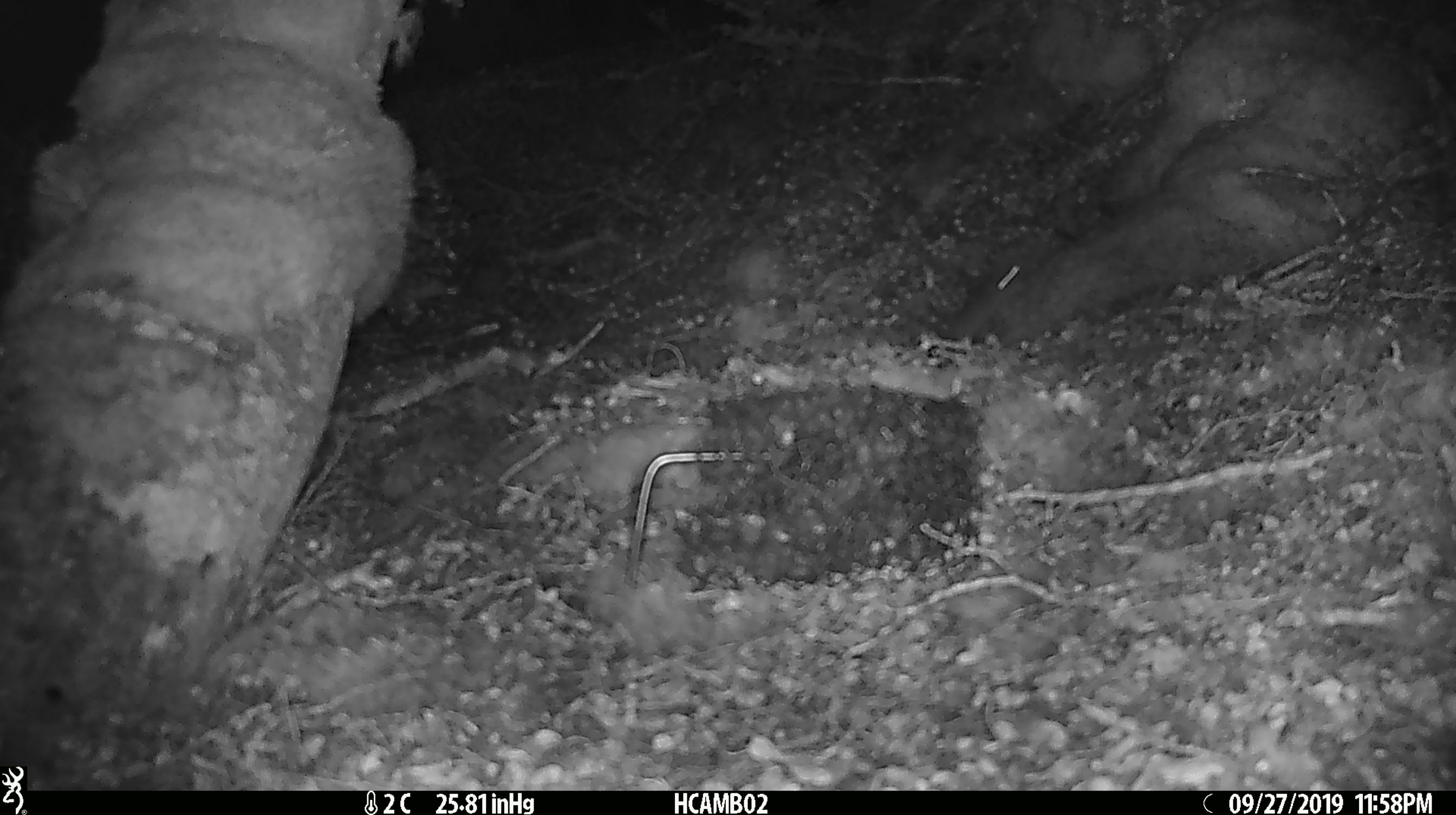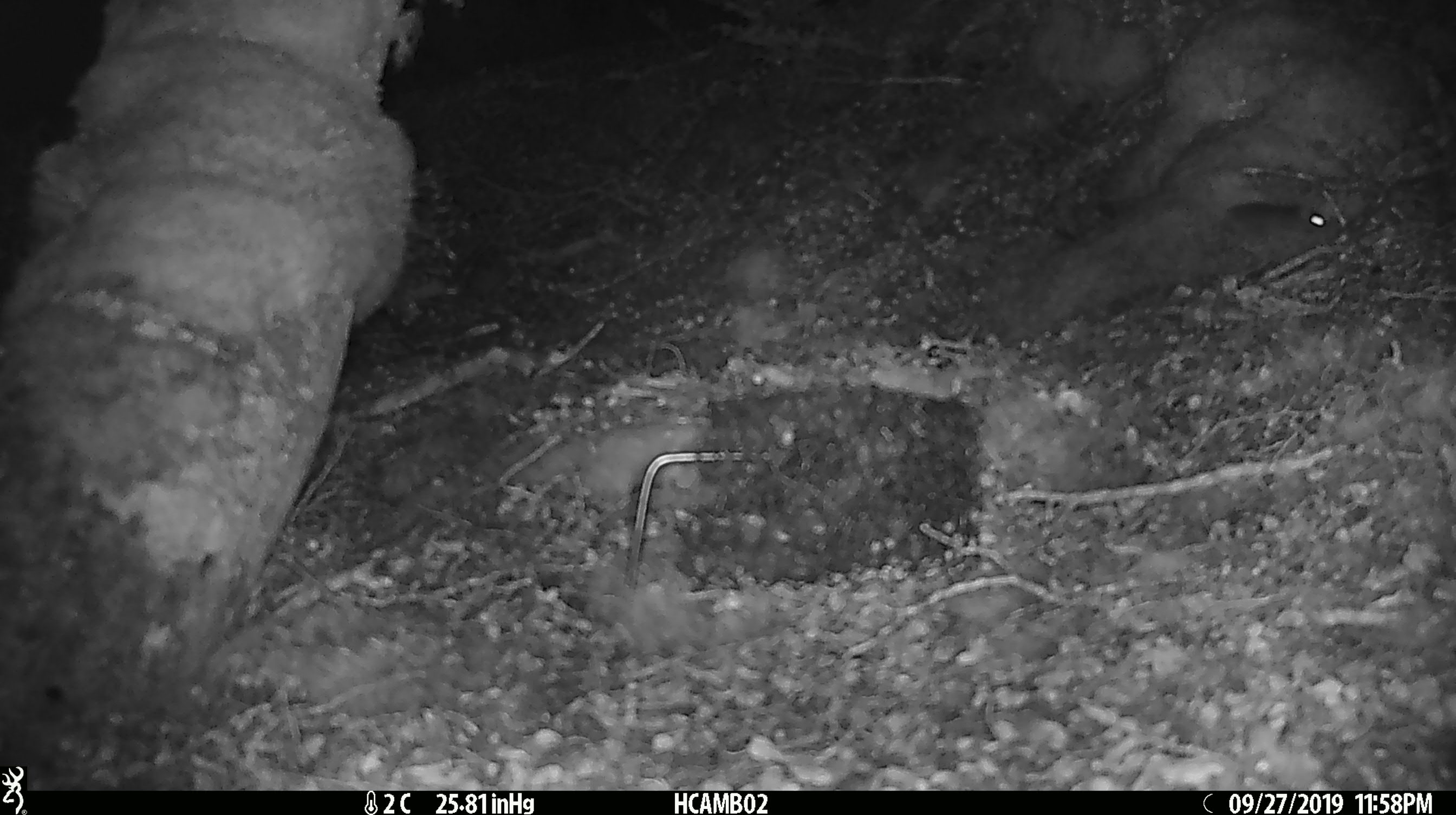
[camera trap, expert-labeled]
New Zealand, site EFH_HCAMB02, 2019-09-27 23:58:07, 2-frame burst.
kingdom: Animalia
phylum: Chordata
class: Mammalia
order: Rodentia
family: Muridae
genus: Mus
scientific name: Mus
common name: mouse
Mouse (Mus).